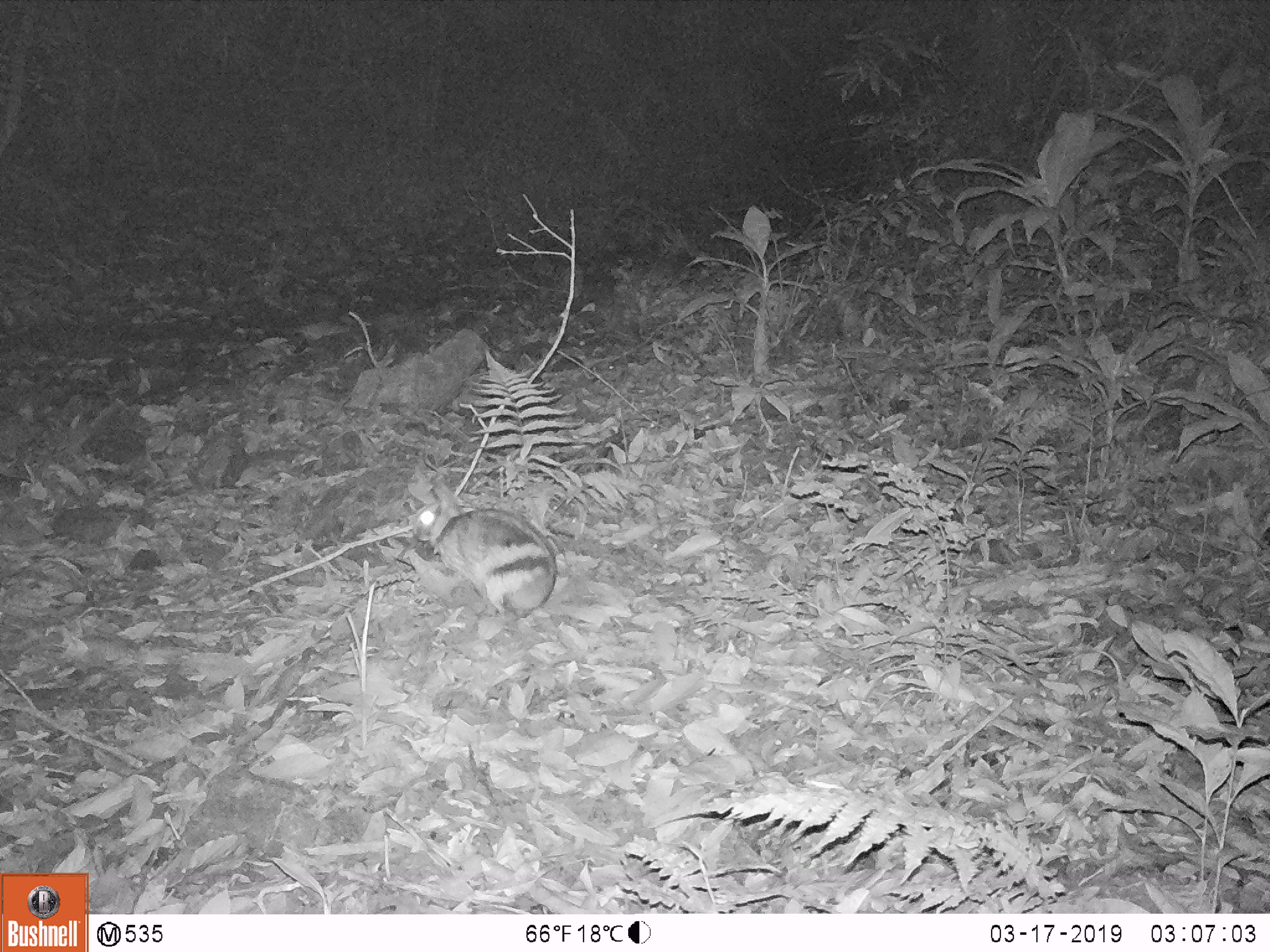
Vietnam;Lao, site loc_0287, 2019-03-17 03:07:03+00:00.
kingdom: Animalia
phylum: Chordata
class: Mammalia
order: Lagomorpha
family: Leporidae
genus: Nesolagus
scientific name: Nesolagus timminsi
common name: annamite striped rabbit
Annamite striped rabbit (Nesolagus timminsi). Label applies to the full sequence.